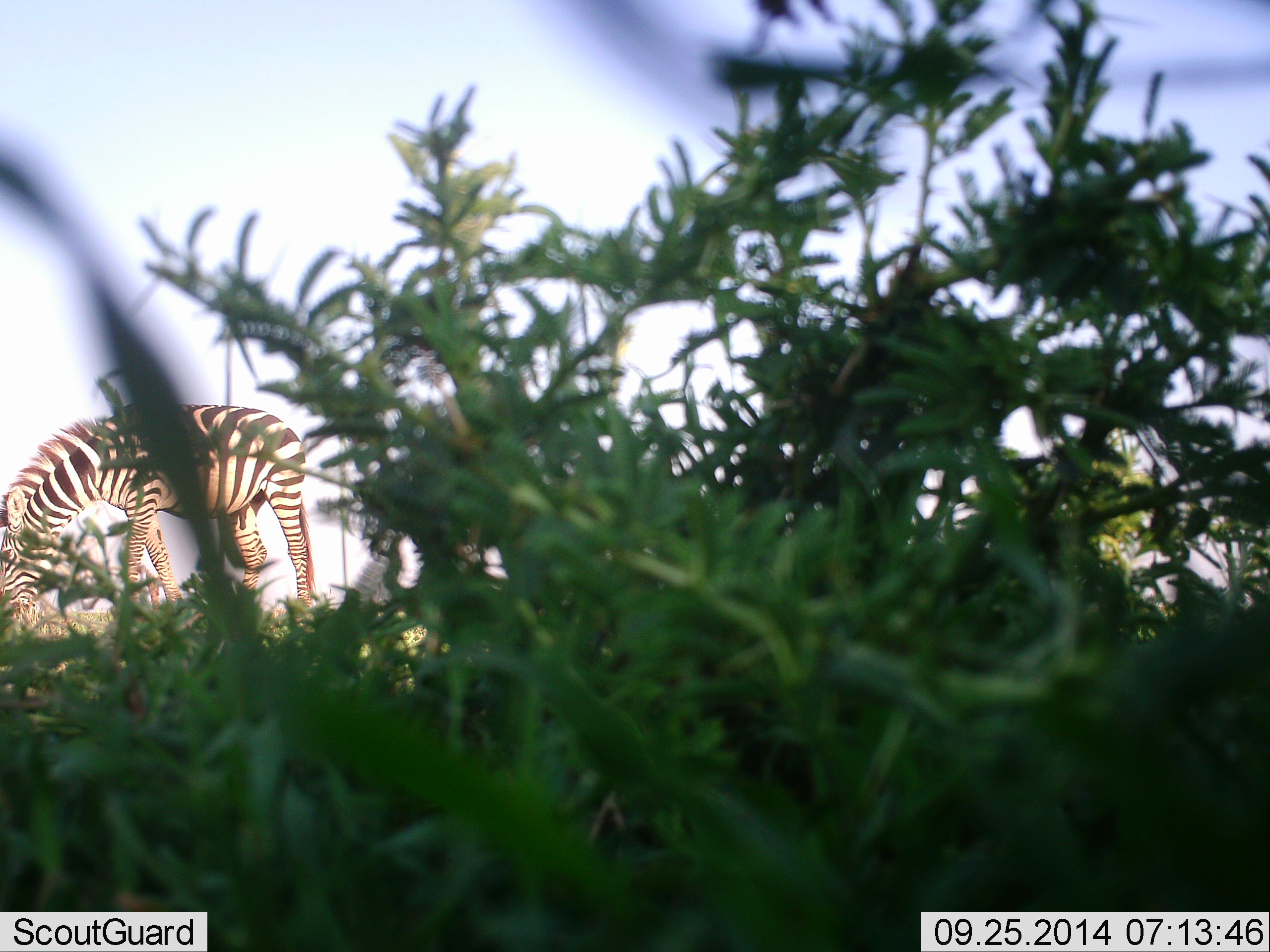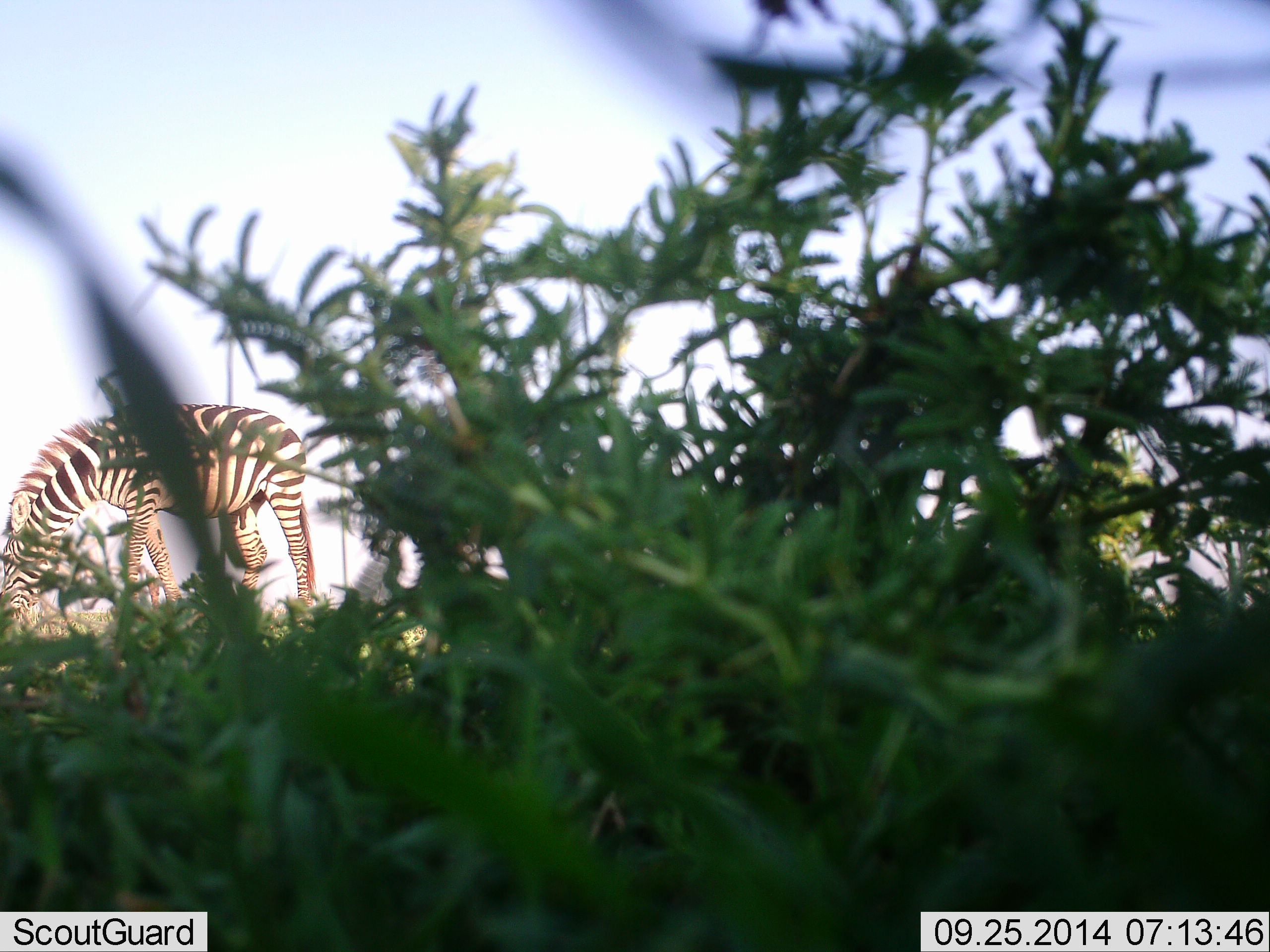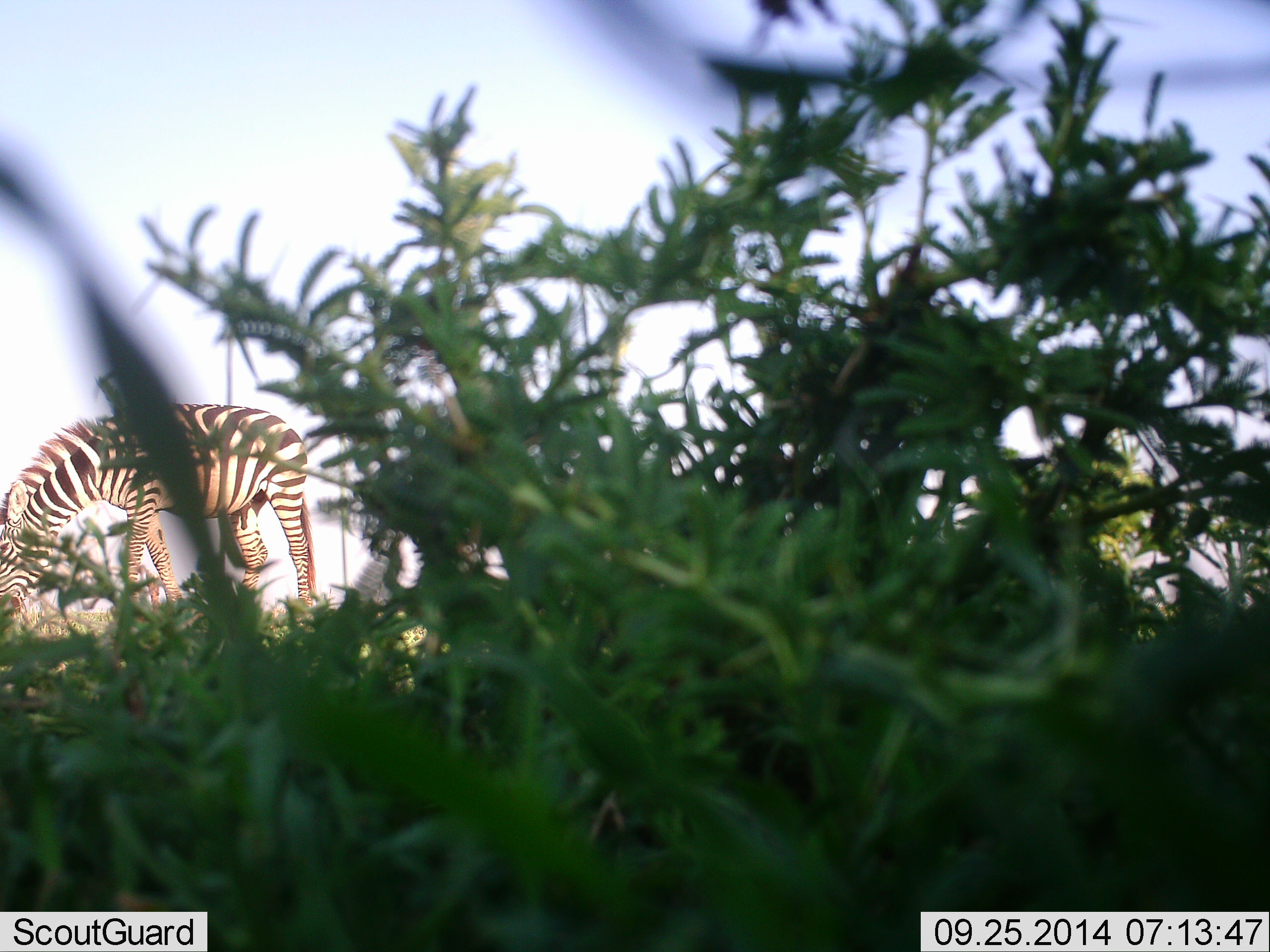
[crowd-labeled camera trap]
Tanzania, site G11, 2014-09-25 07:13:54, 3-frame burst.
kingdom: Animalia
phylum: Chordata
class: Mammalia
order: Perissodactyla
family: Equidae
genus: Equus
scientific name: Equus quagga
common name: plains zebra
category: zebra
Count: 1.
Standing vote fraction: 18%.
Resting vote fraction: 0%.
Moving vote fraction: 0%.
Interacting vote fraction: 0%.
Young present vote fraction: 0%.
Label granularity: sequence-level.